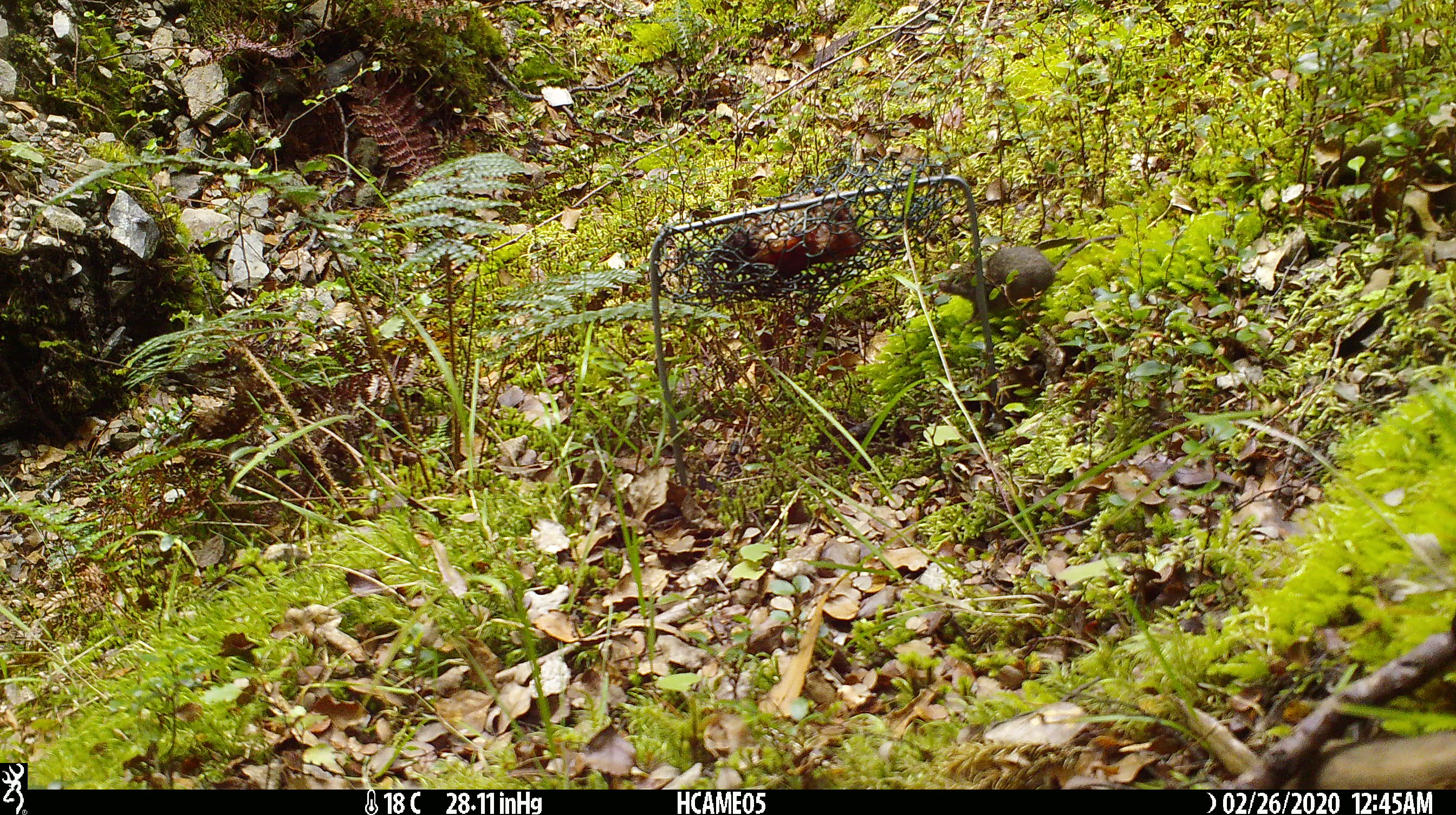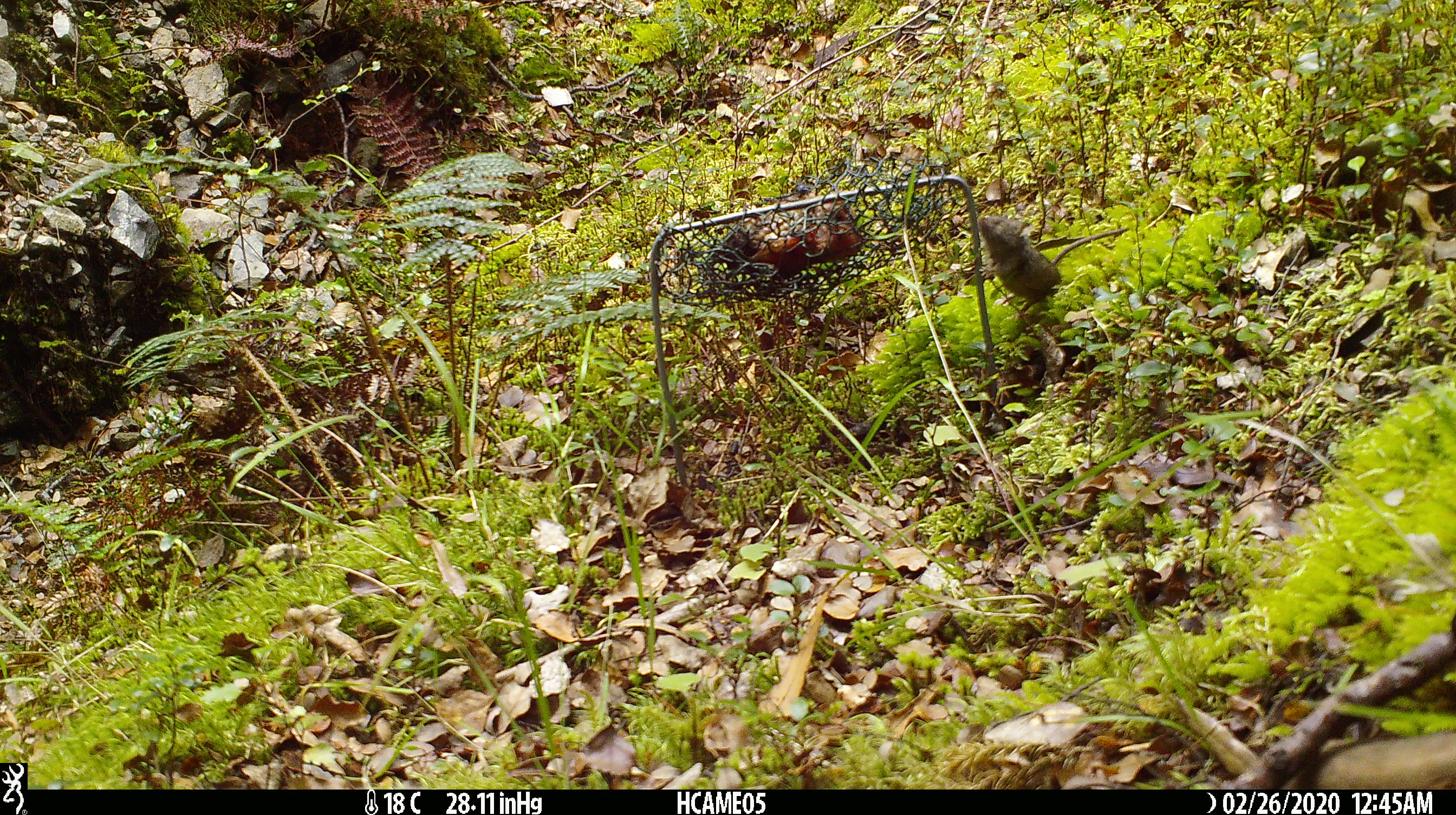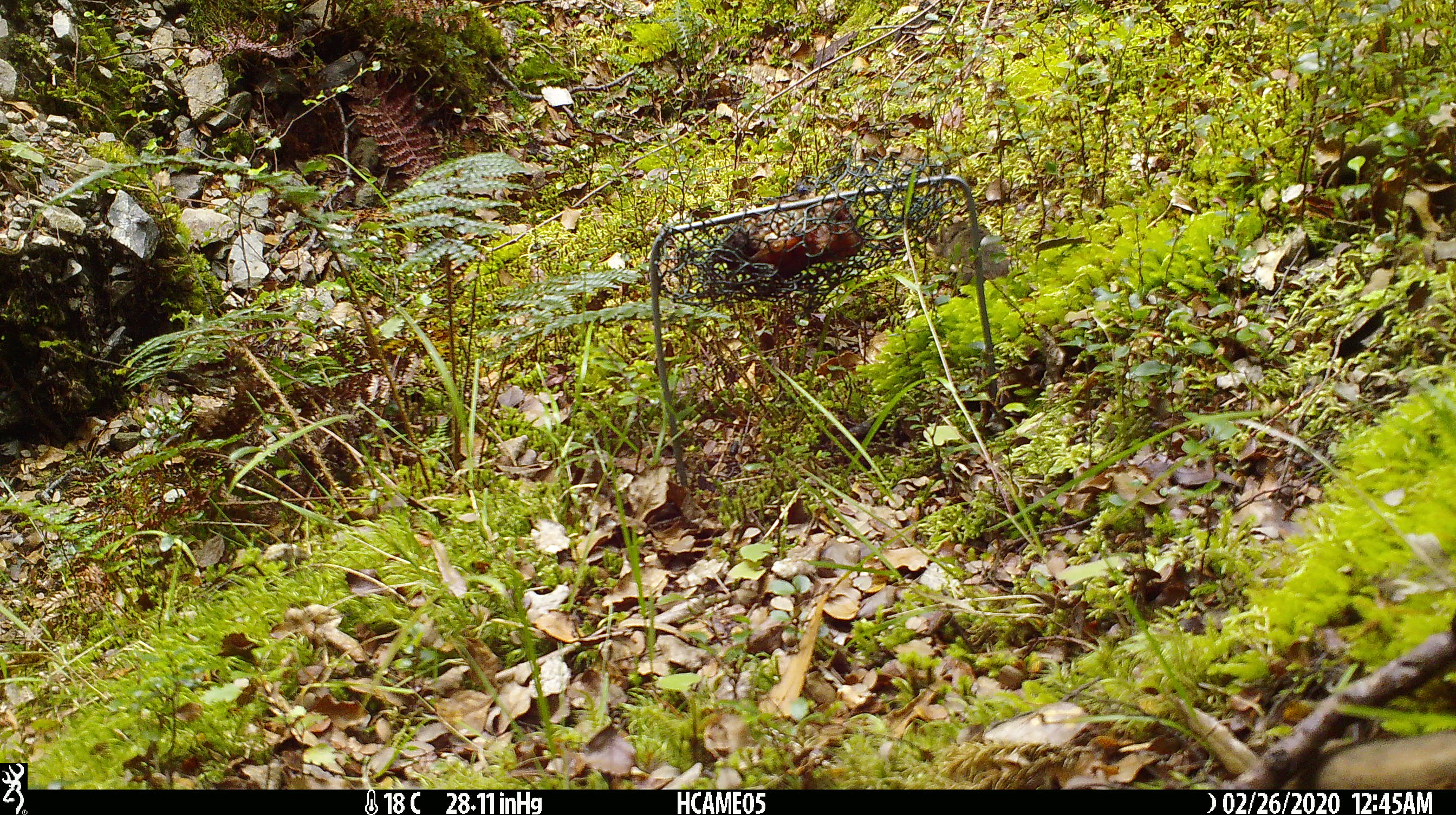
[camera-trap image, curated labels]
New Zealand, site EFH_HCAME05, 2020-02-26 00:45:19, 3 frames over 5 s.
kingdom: Animalia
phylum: Chordata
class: Mammalia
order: Rodentia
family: Muridae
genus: Mus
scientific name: Mus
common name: mouse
Mouse (Mus).